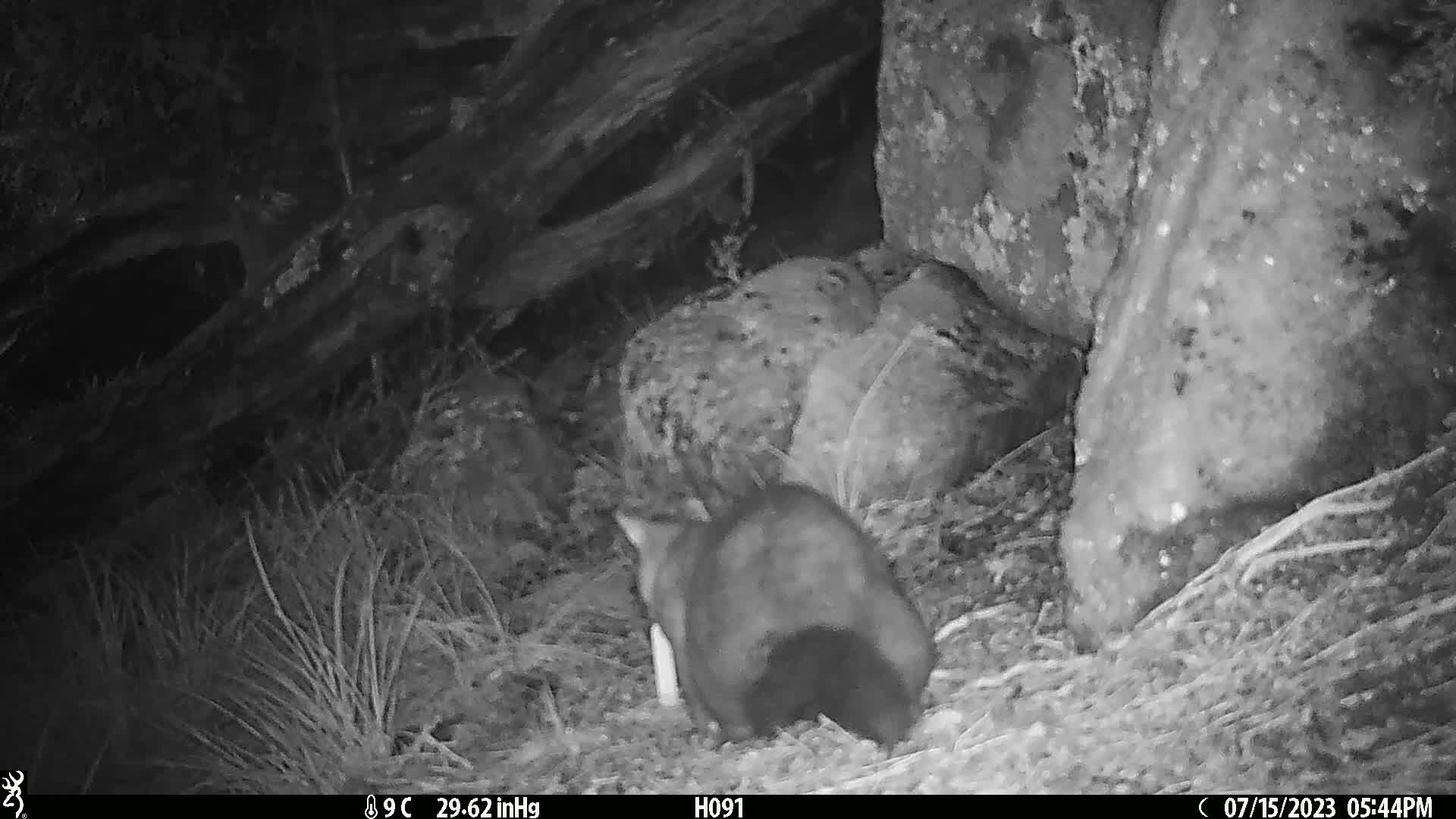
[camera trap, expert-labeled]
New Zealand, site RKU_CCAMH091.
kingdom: Animalia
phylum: Chordata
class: Mammalia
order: Diprotodontia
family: Phalangeridae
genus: Trichosurus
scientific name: Trichosurus vulpecula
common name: common brushtail possum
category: possum